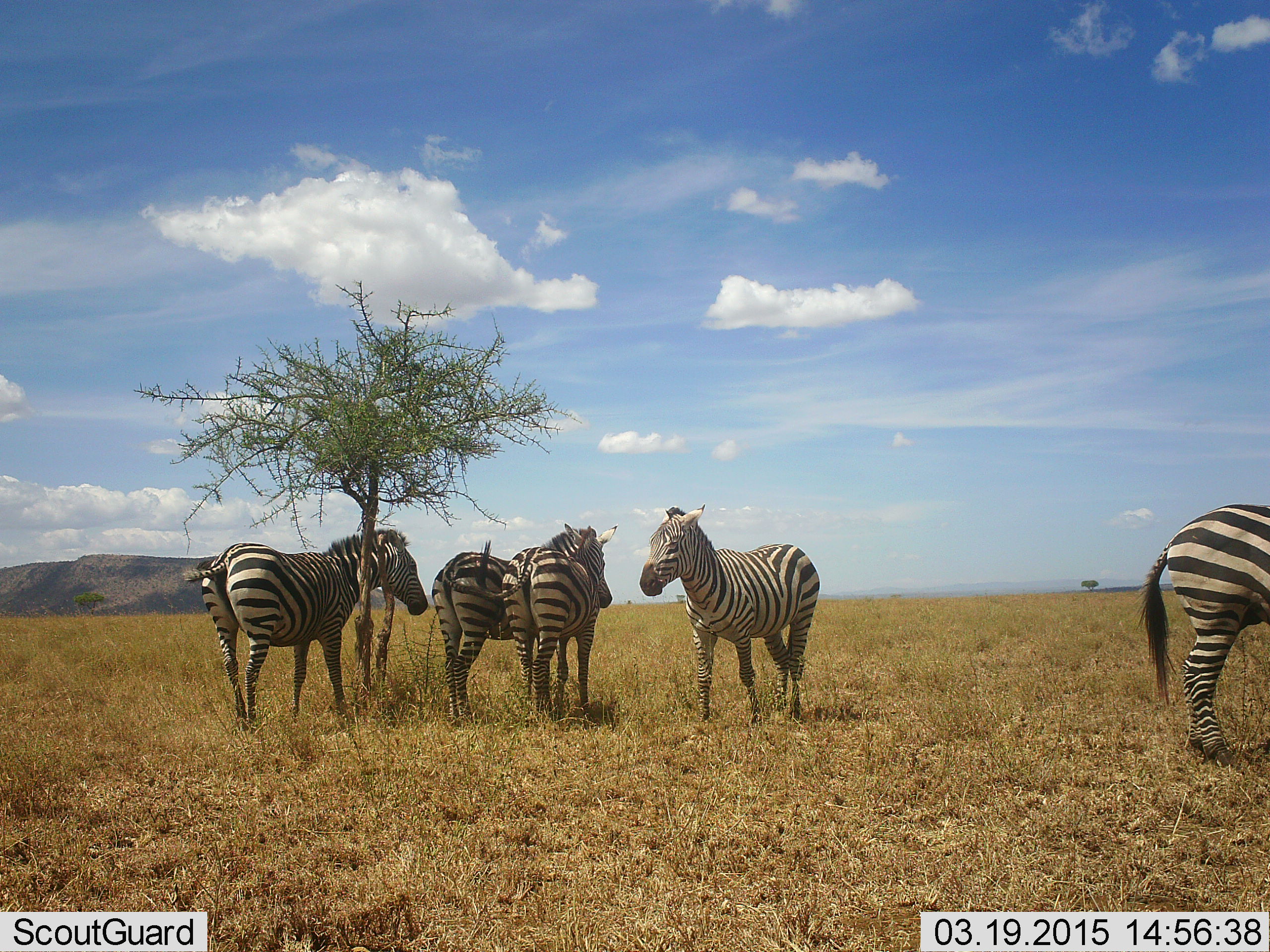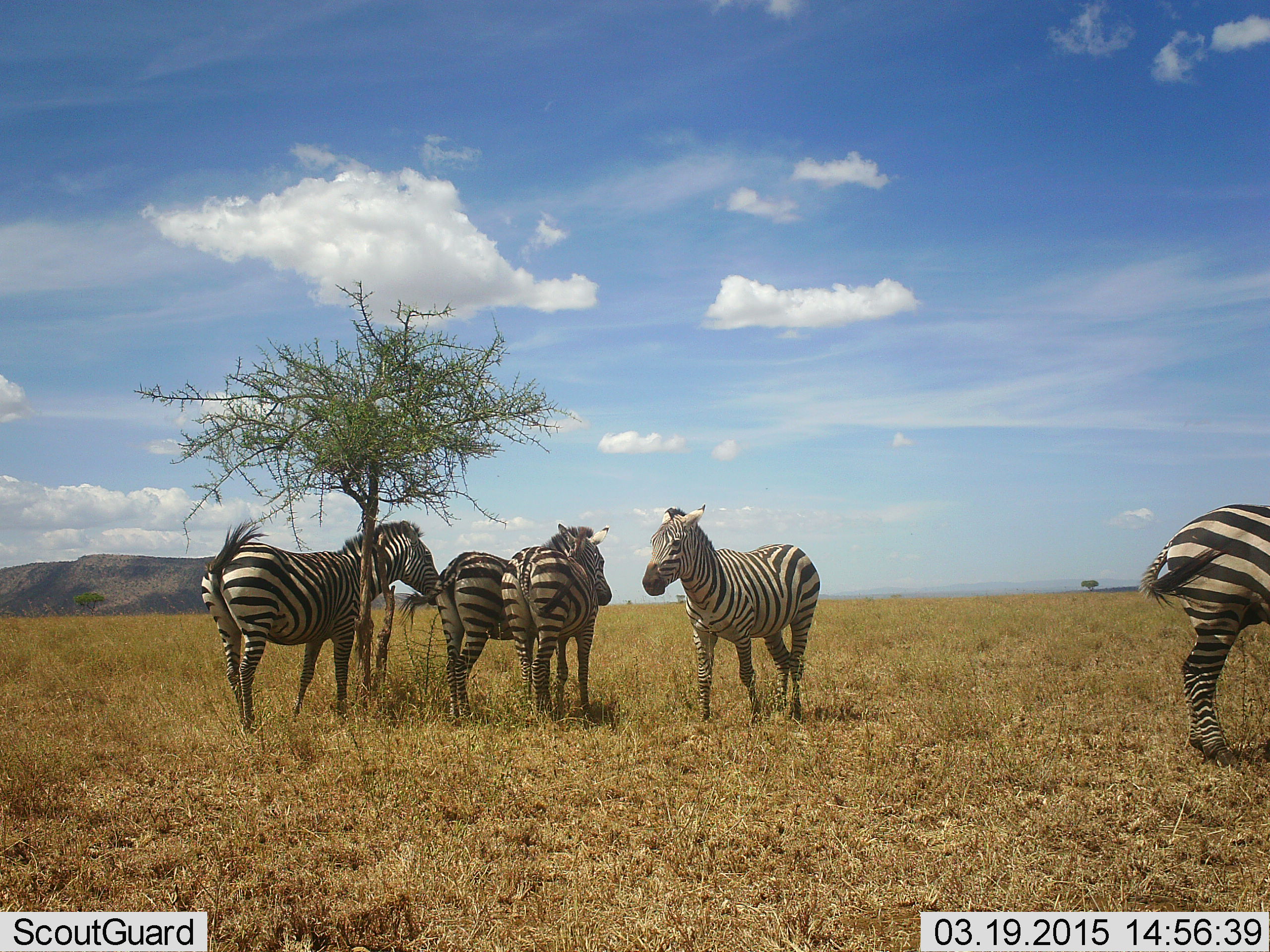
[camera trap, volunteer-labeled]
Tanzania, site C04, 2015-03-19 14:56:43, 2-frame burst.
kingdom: Animalia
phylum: Chordata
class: Mammalia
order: Perissodactyla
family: Equidae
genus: Equus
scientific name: Equus quagga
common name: plains zebra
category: zebra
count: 5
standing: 100%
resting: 0%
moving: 0%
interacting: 20%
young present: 0%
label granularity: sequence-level